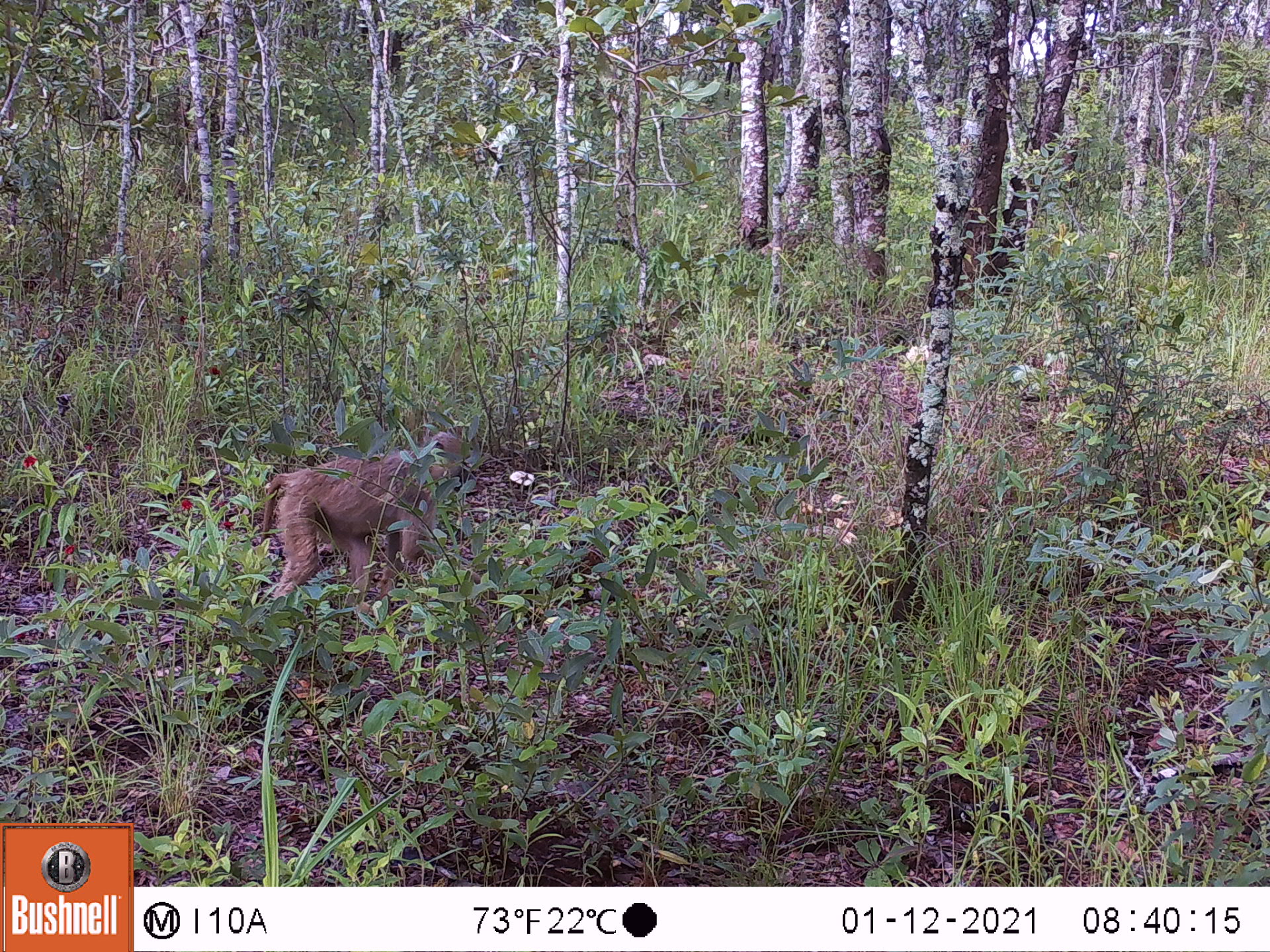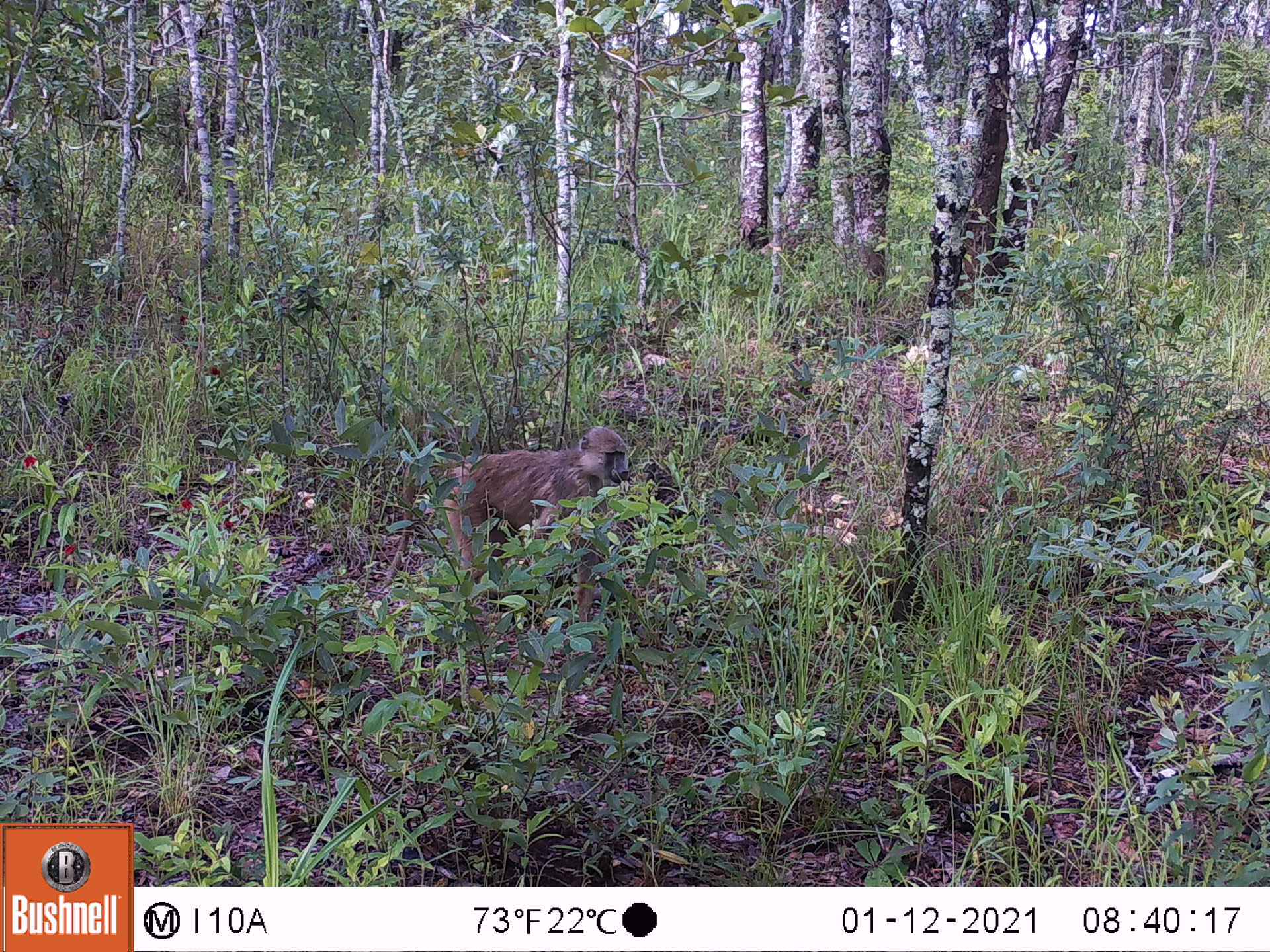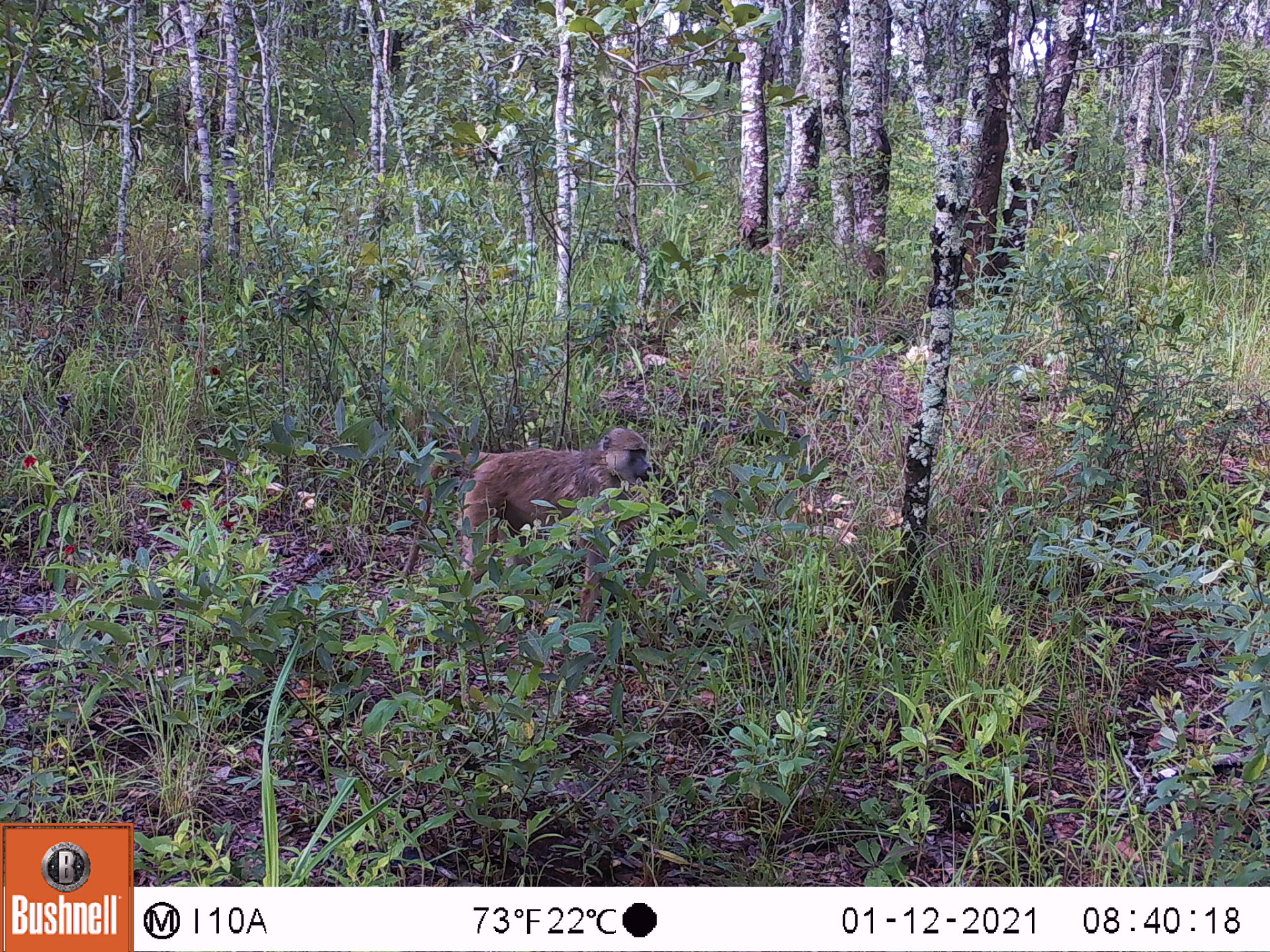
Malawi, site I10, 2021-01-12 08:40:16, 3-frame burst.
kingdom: Animalia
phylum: Chordata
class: Mammalia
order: Primates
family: Cercopithecidae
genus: Papio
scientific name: Papio cynocephalus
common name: yellow baboon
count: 1